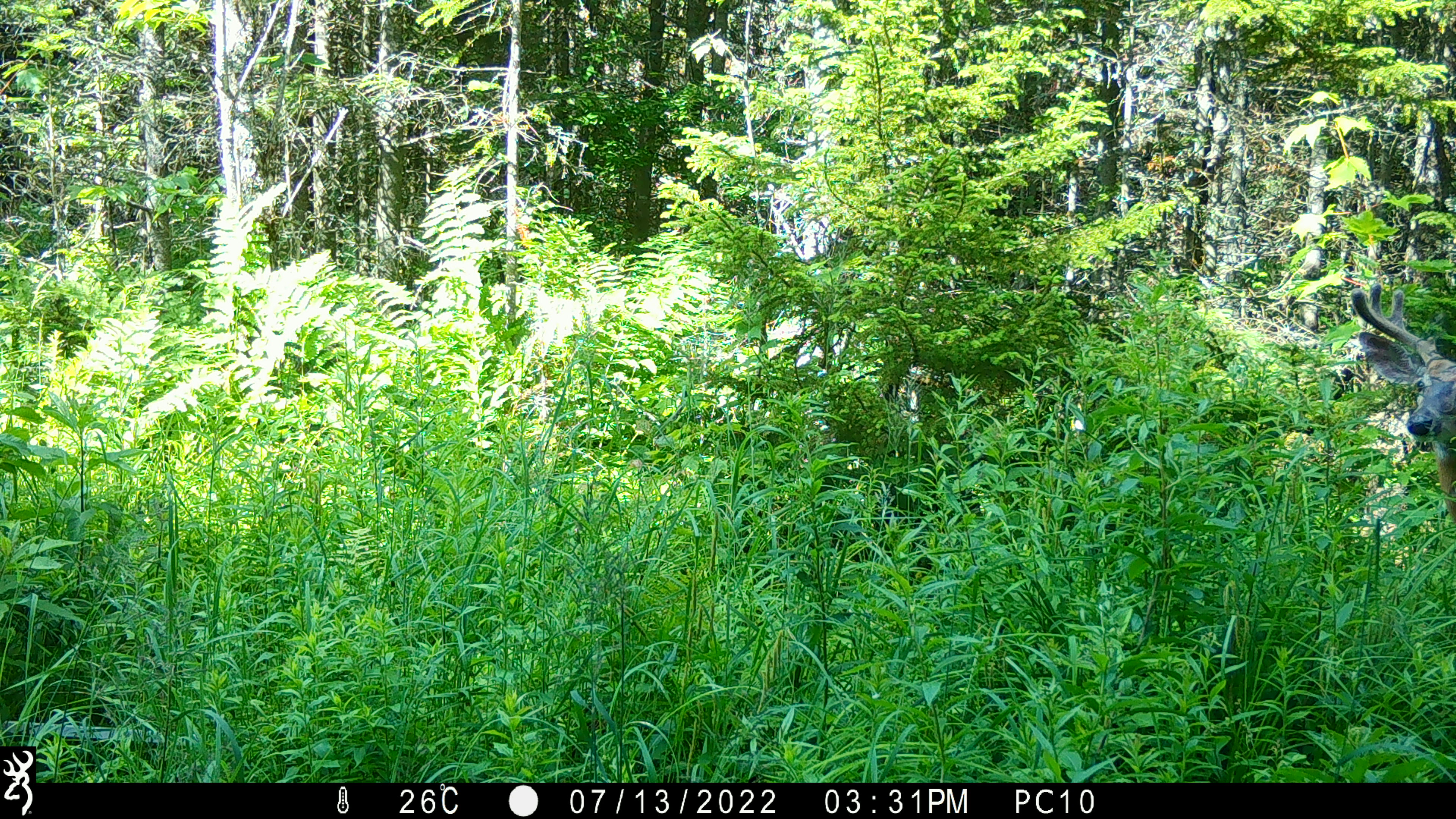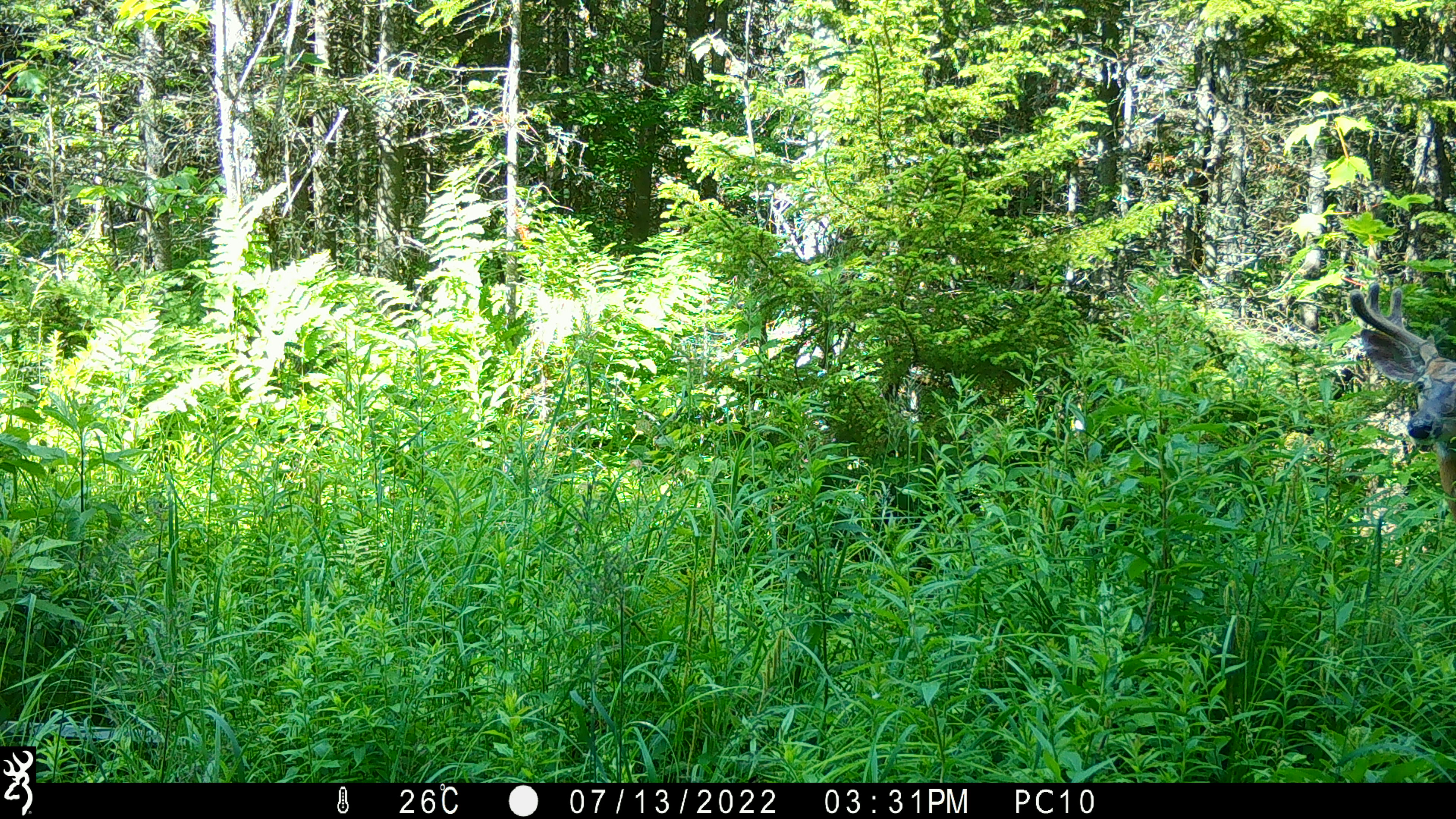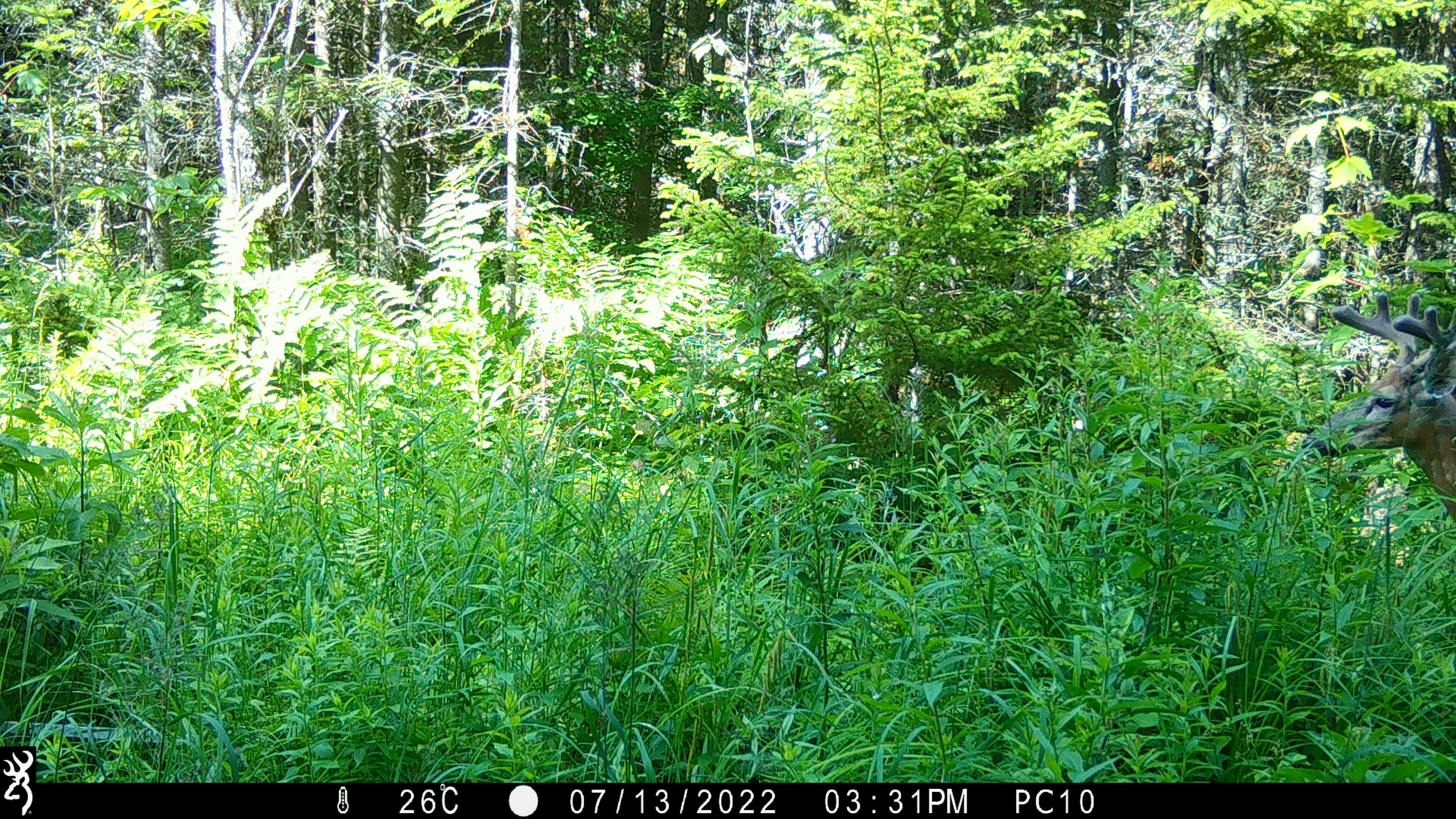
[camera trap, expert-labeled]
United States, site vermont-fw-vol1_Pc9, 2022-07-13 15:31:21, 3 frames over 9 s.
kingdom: Animalia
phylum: Chordata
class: Mammalia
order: Artiodactyla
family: Cervidae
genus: Odocoileus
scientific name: Odocoileus virginianus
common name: white-tailed deer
White-tailed deer (Odocoileus virginianus).